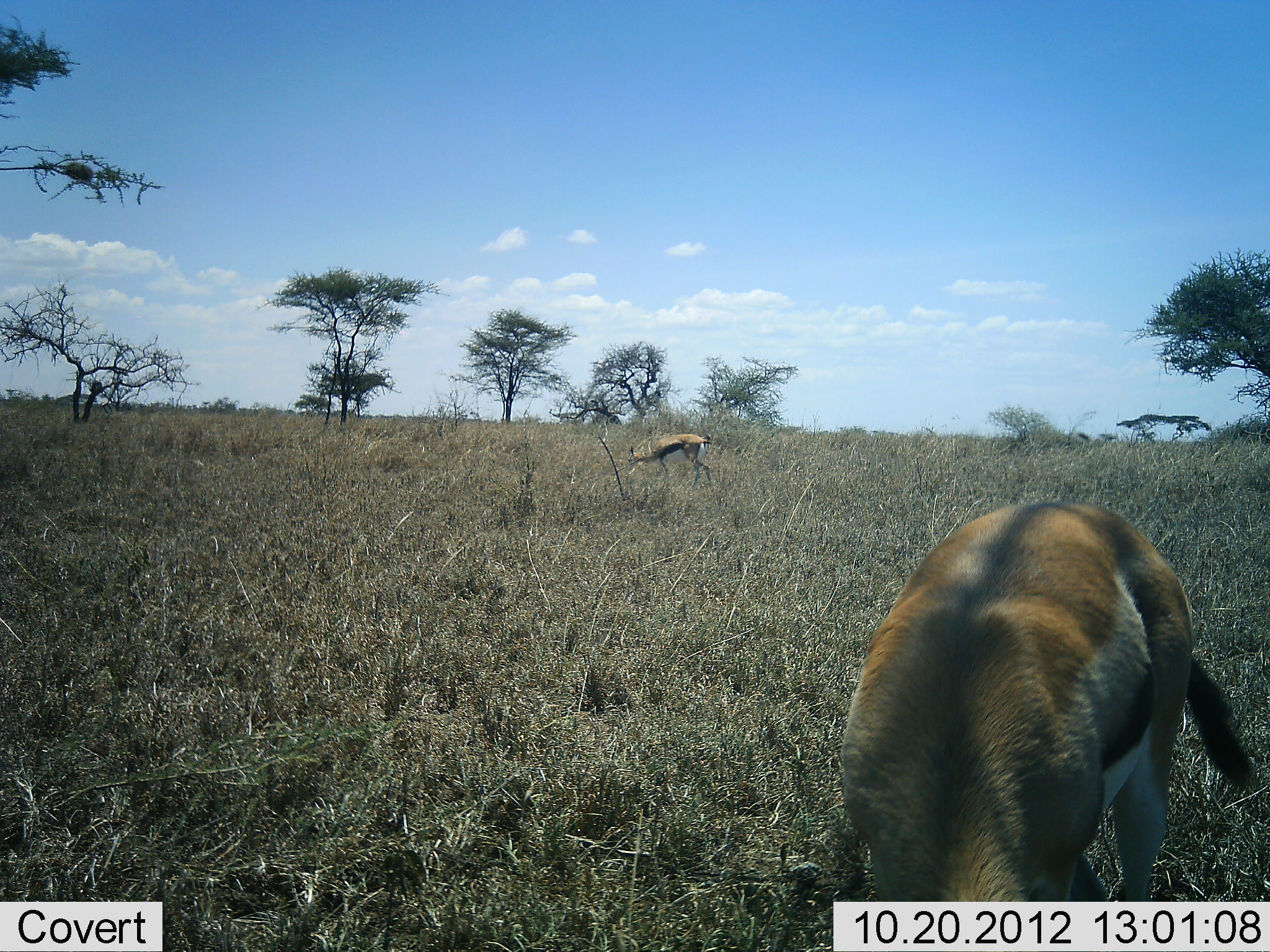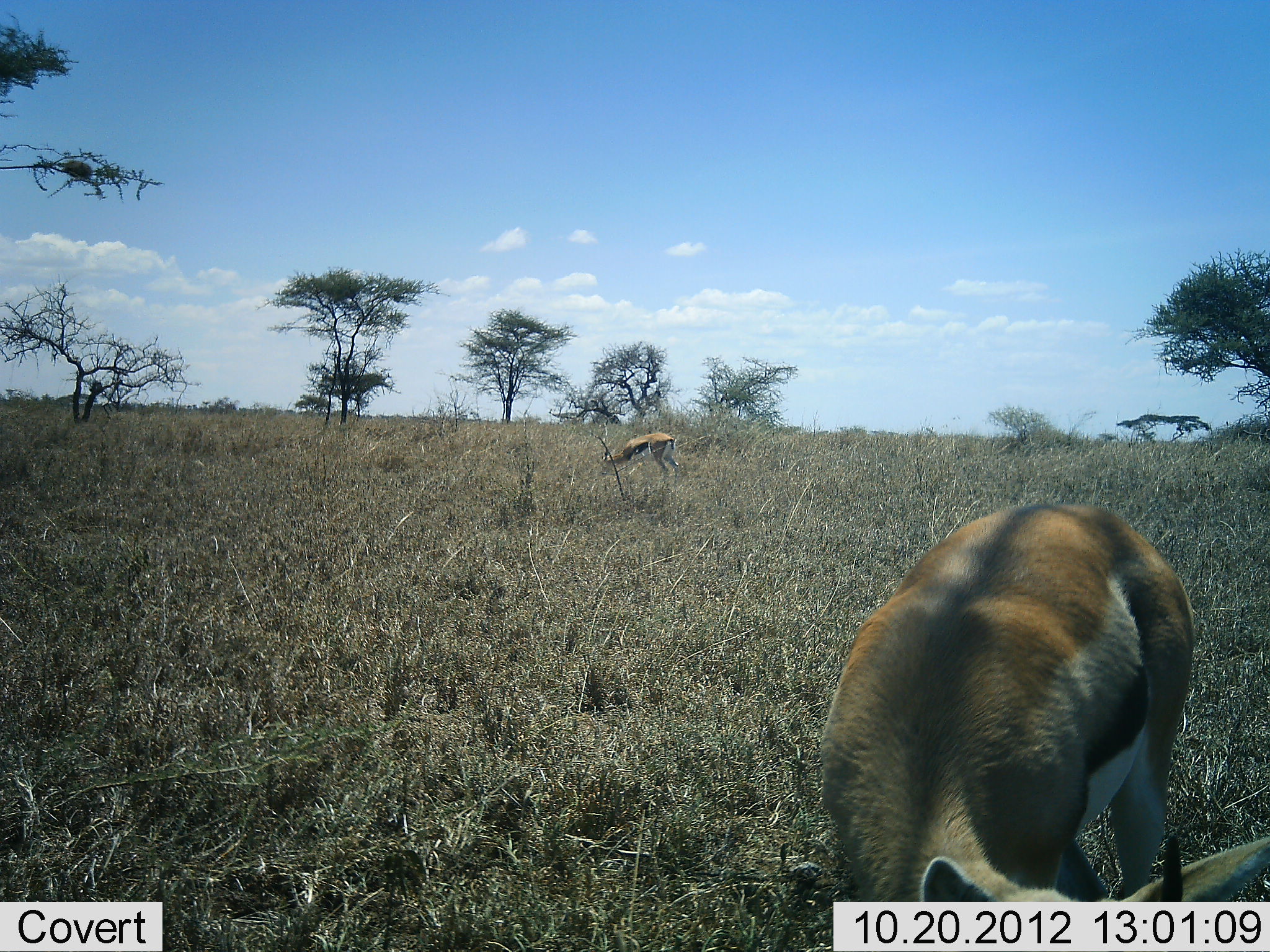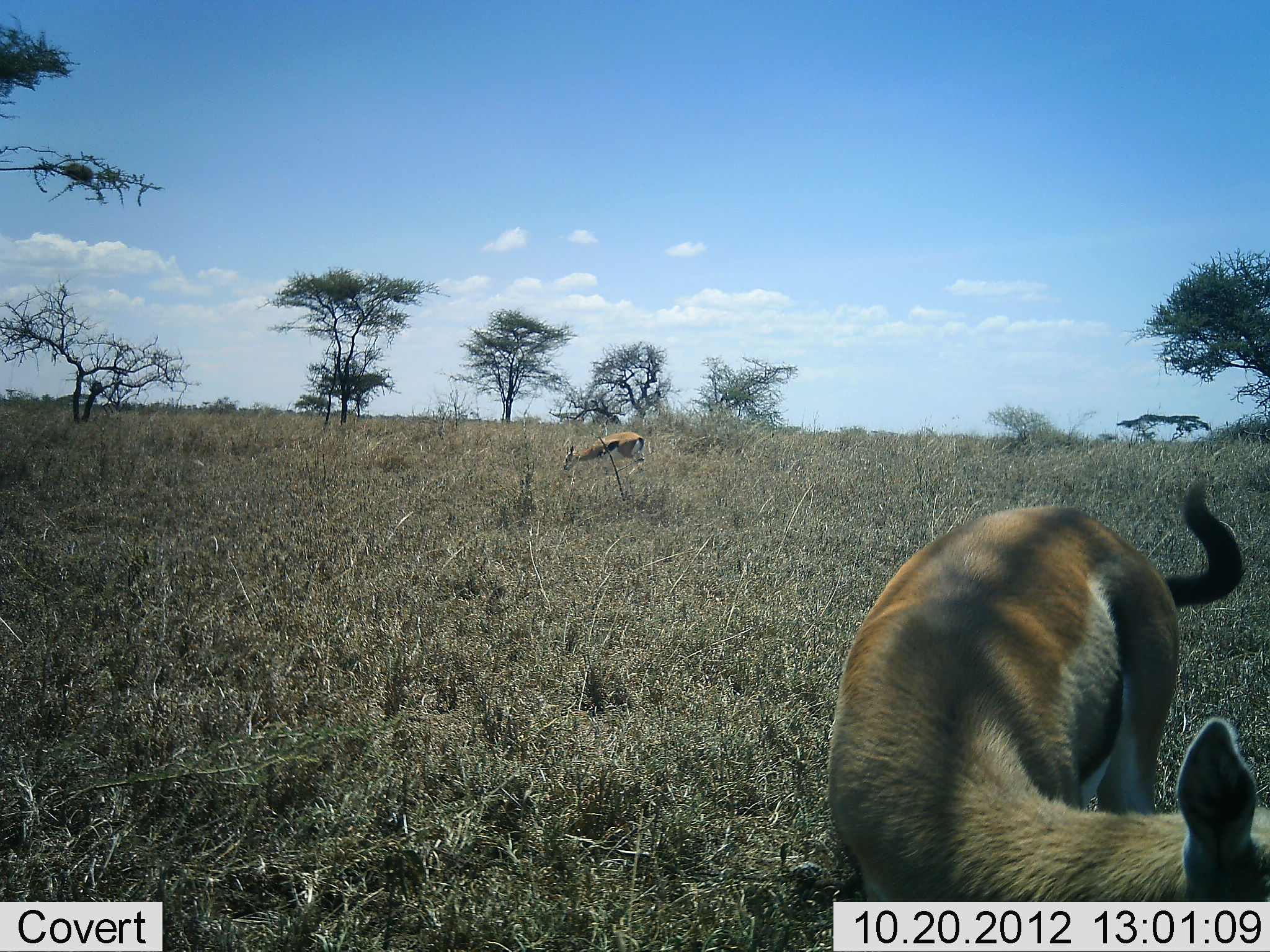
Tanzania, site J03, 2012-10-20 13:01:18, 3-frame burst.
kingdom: Animalia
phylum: Chordata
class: Mammalia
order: Artiodactyla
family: Bovidae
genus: Eudorcas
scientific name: Eudorcas thomsonii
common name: thomson's gazelle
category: gazellethomsons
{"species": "gazellethomsons (thomson's gazelle) (Eudorcas thomsonii)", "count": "2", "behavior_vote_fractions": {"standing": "30%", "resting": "0%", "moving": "30%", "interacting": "0%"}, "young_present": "0%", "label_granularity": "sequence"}